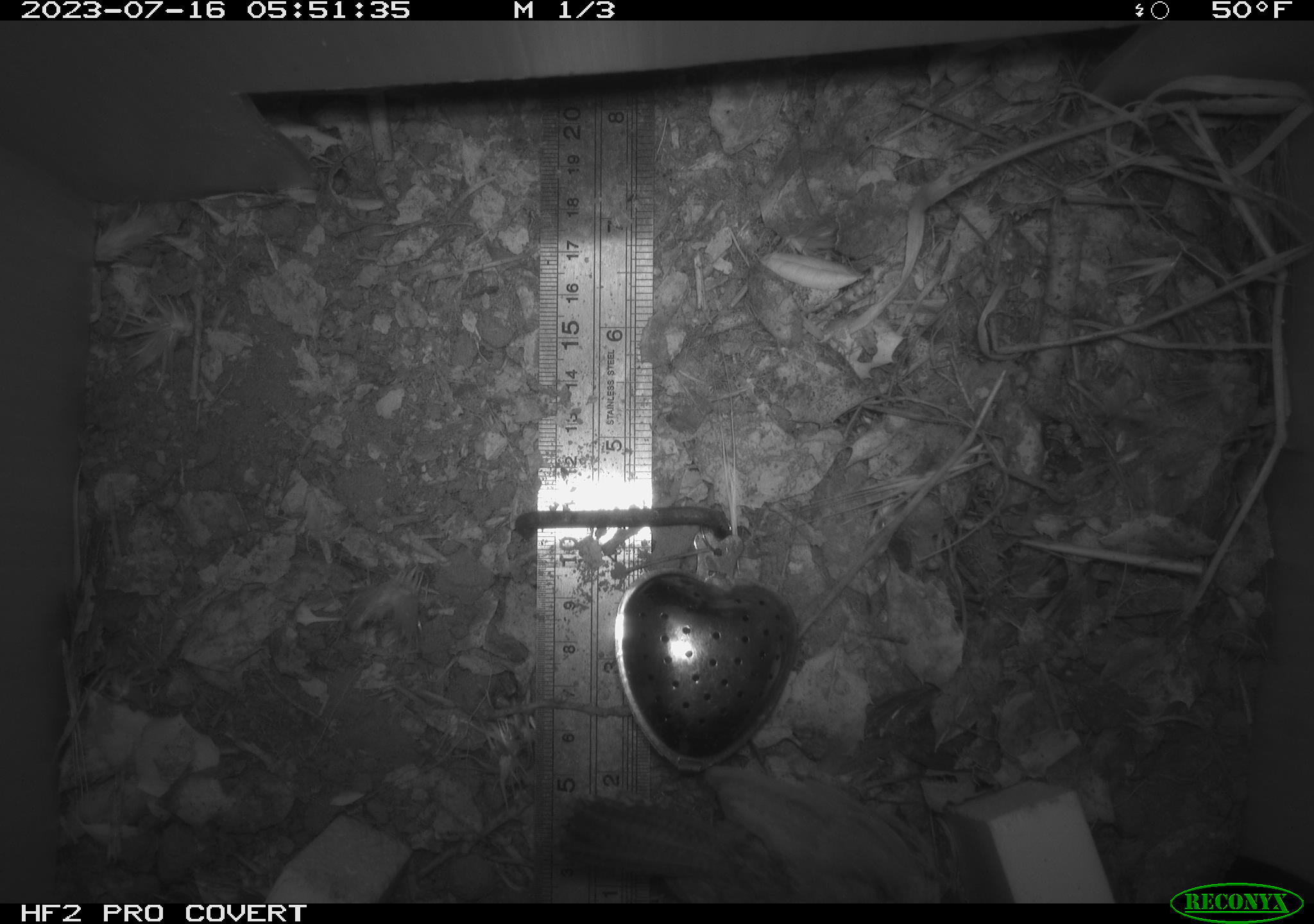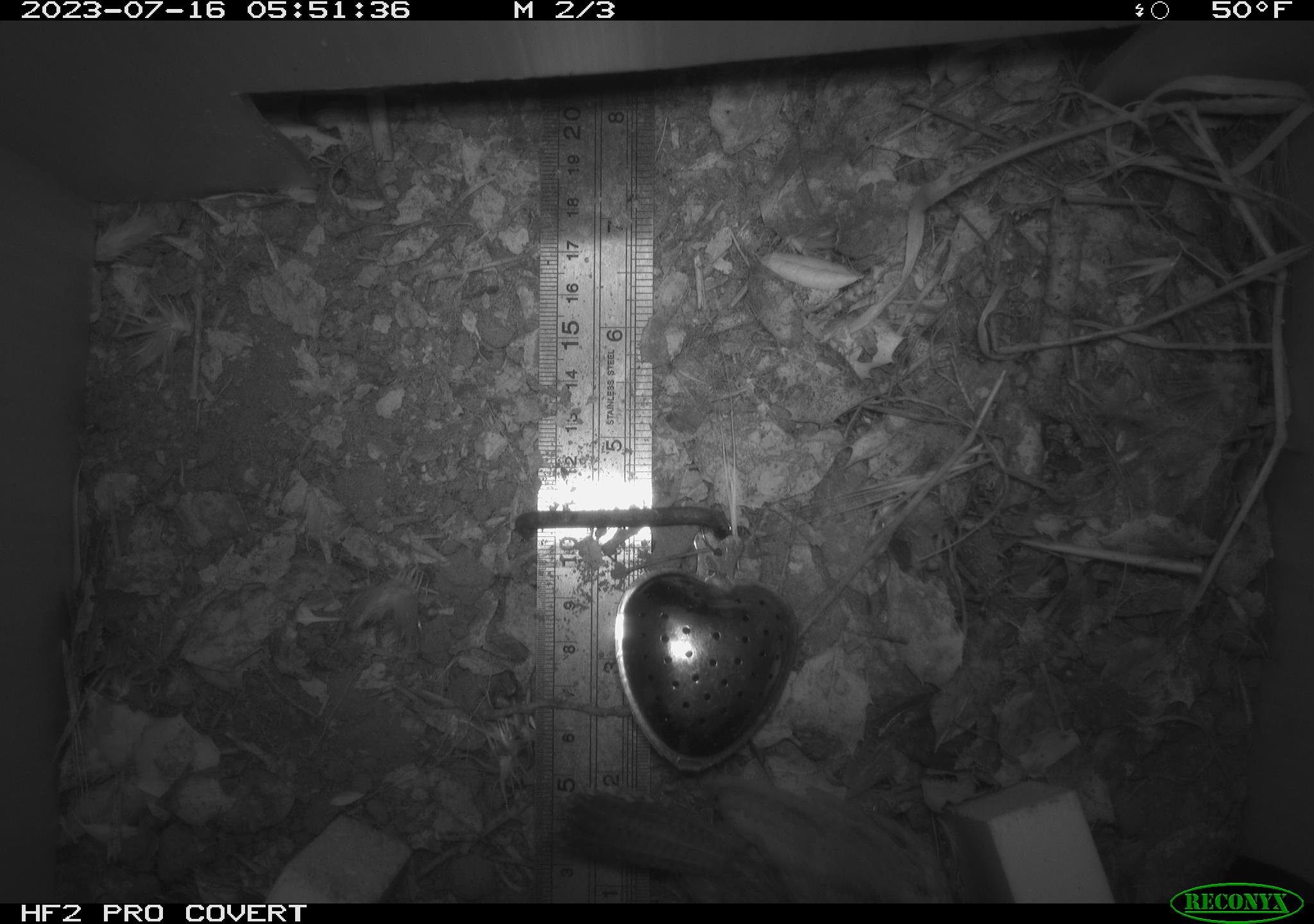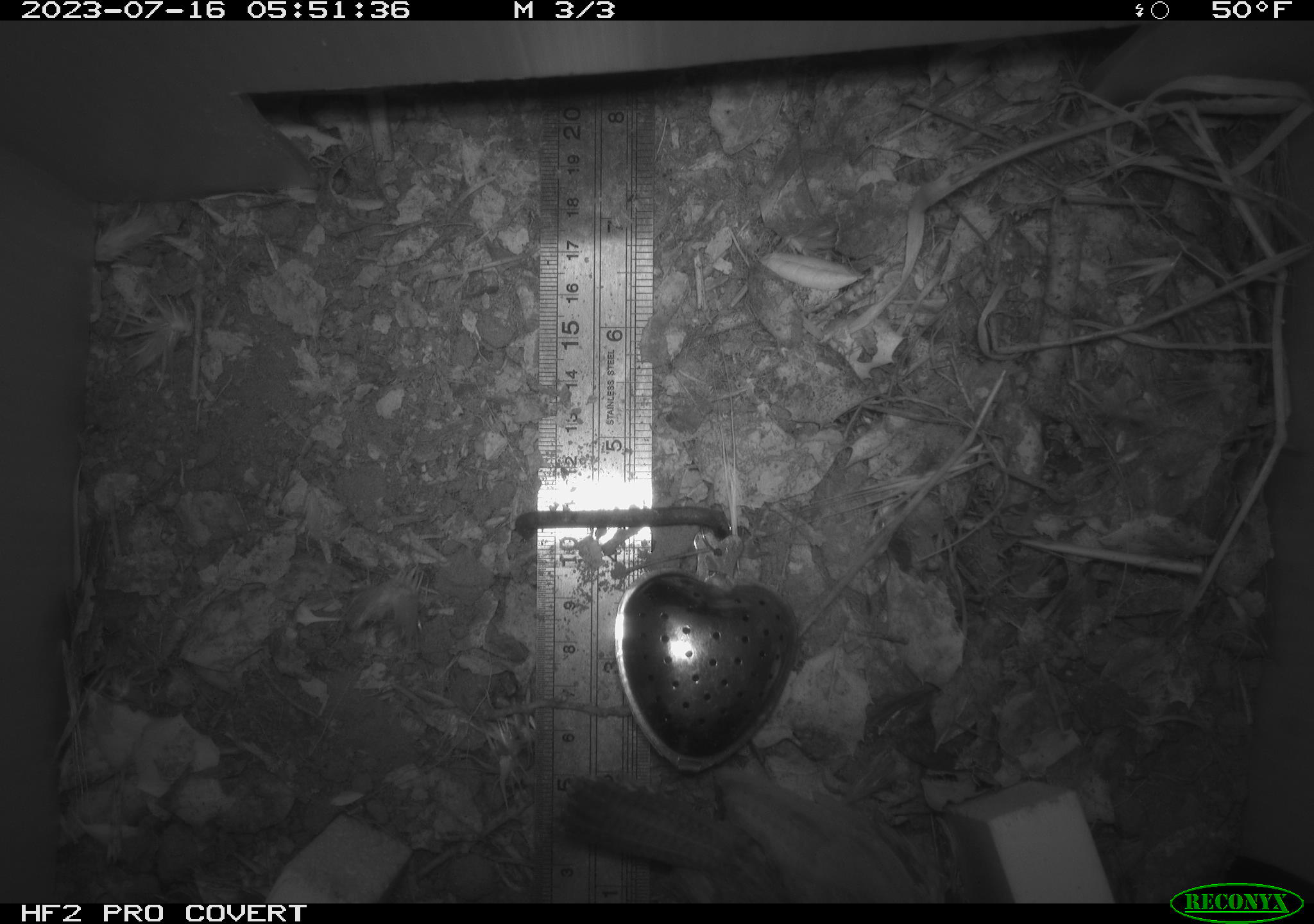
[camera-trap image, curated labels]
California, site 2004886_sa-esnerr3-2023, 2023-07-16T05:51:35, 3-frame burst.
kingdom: Animalia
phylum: Chordata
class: Aves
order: Passeriformes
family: Troglodytidae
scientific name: Troglodytidae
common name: wren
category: troglodytidae family